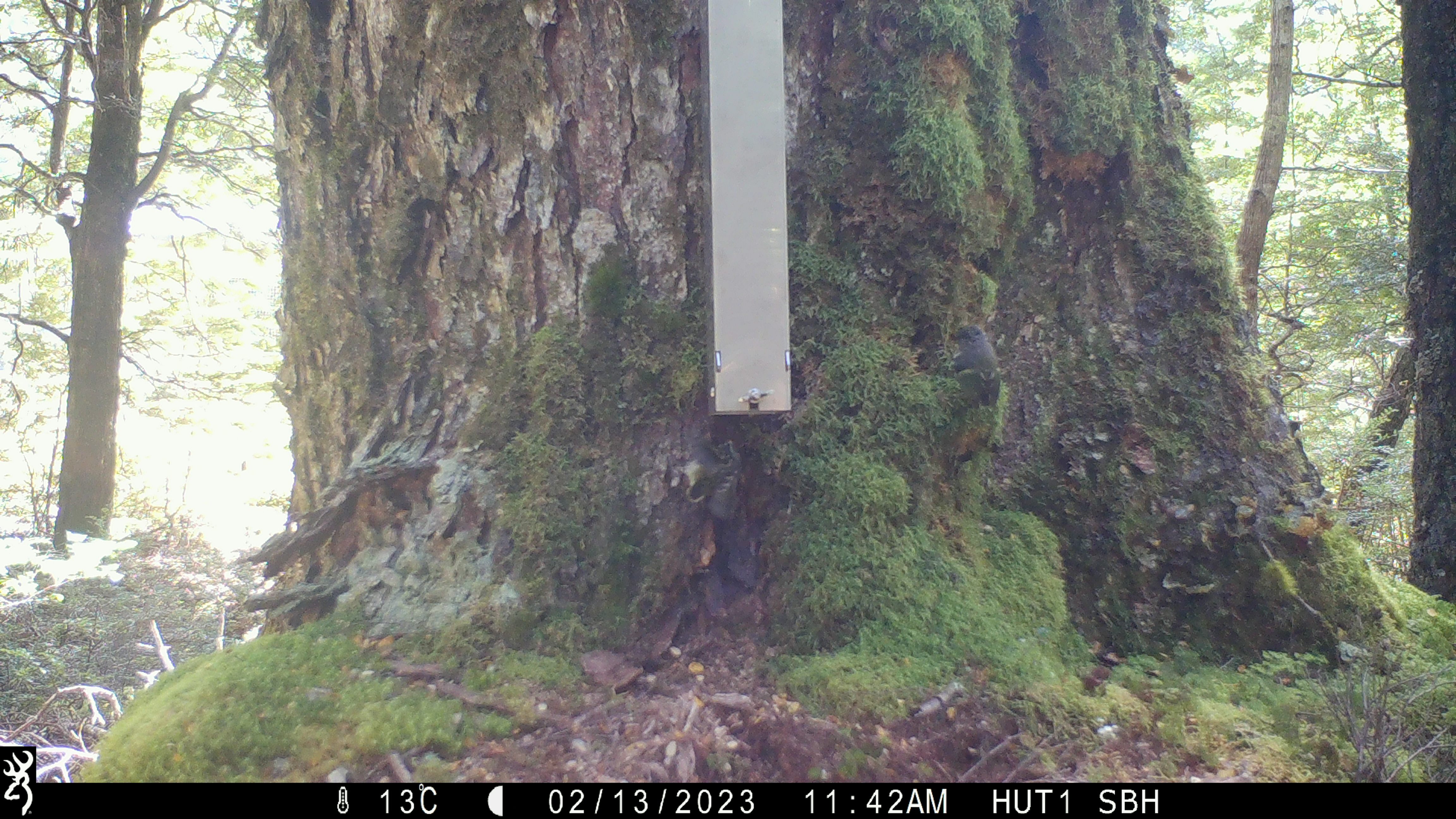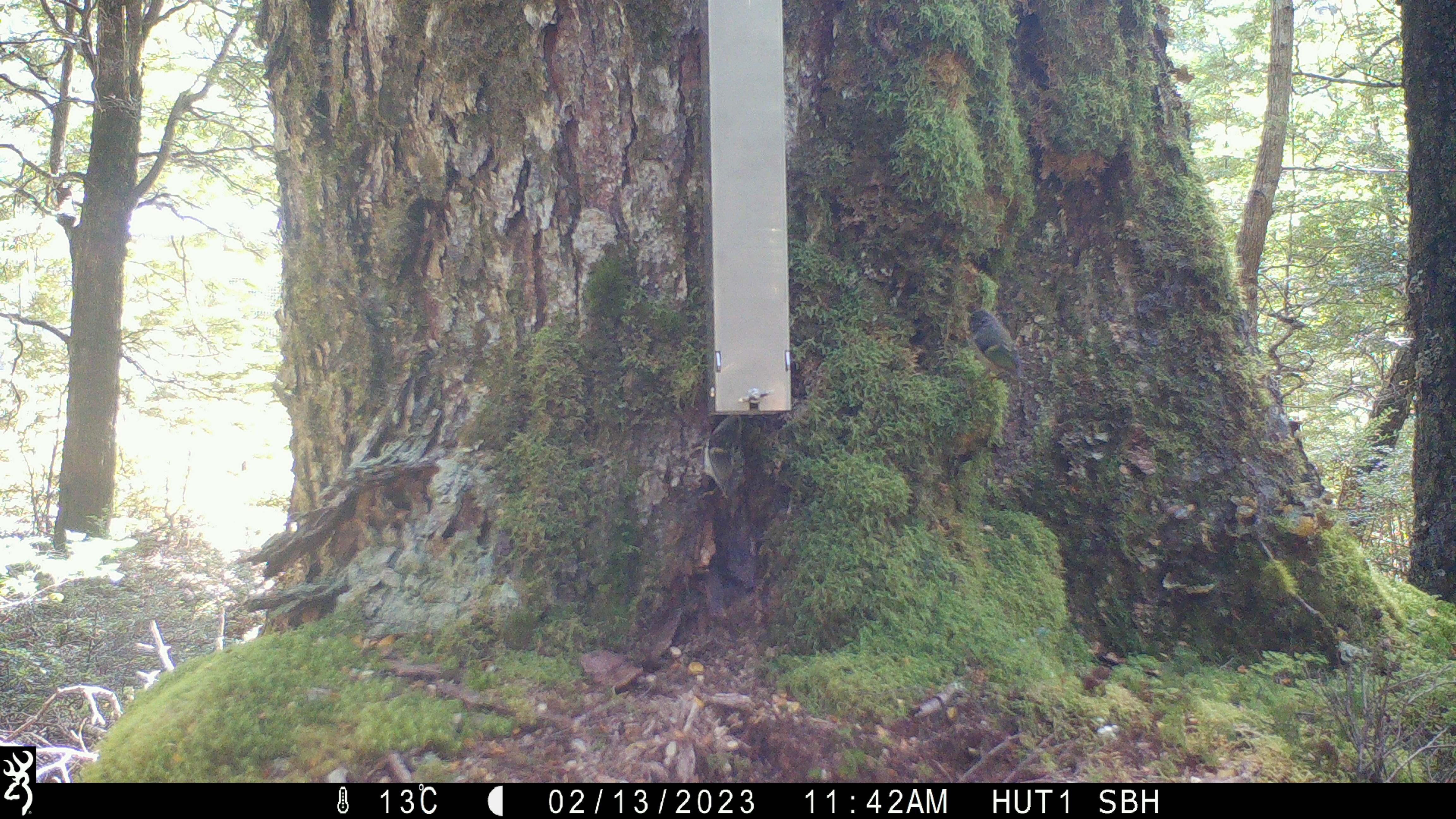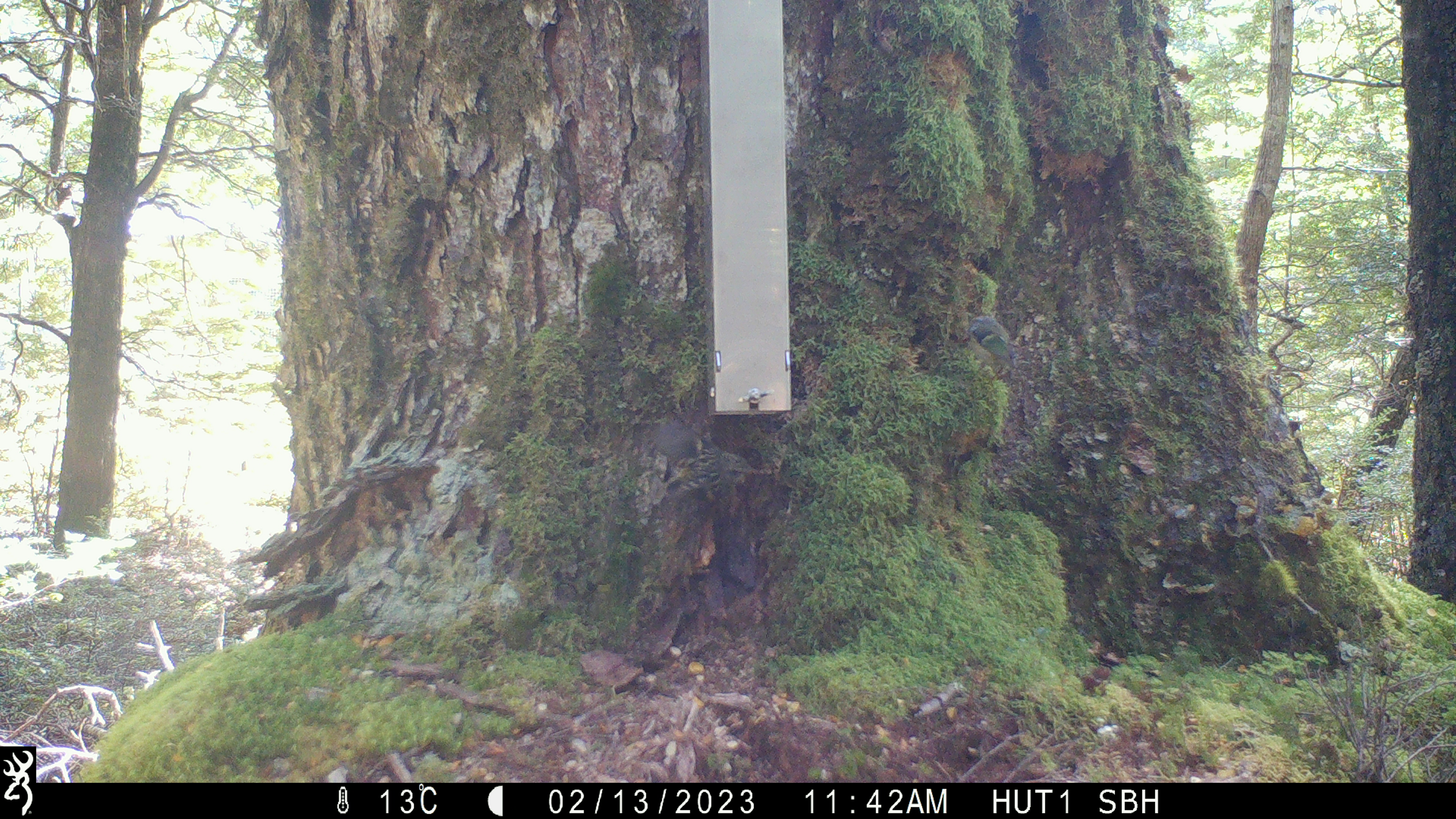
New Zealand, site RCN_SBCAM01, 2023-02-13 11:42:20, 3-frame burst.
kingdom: Animalia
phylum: Chordata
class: Aves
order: Passeriformes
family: Acanthisittidae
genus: Acanthisitta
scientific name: Acanthisitta chloris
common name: rifleman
Rifleman (Acanthisitta chloris).